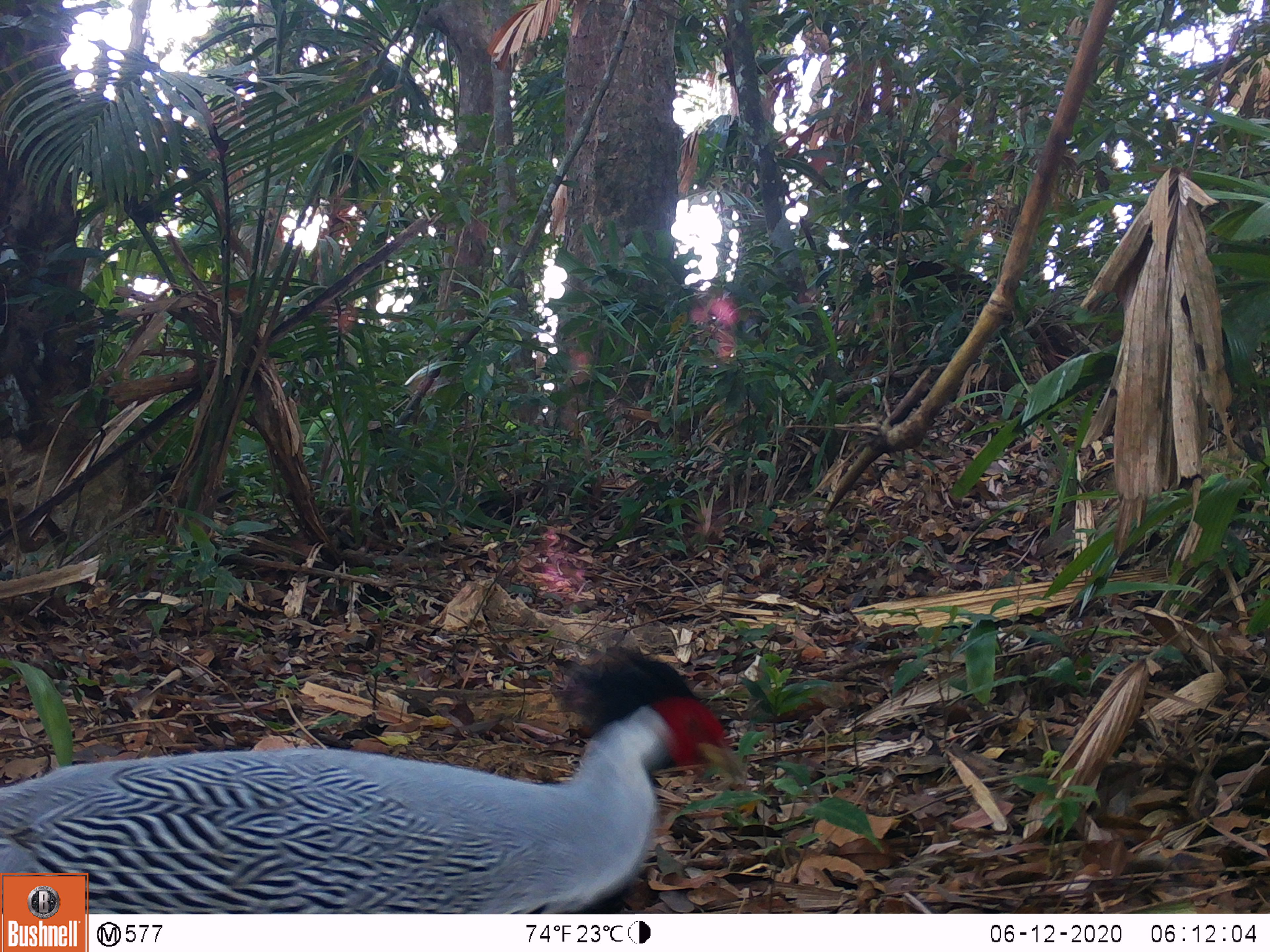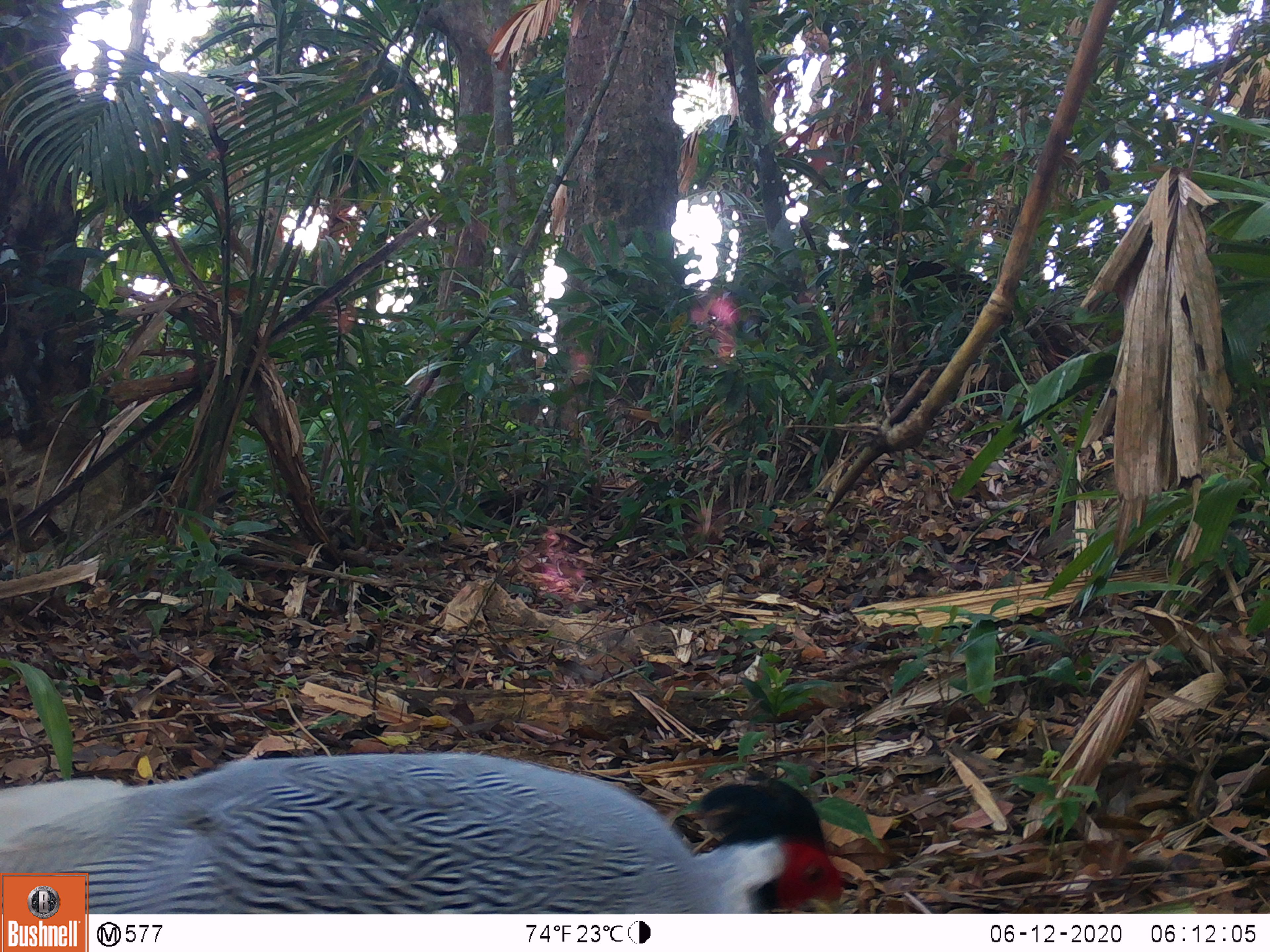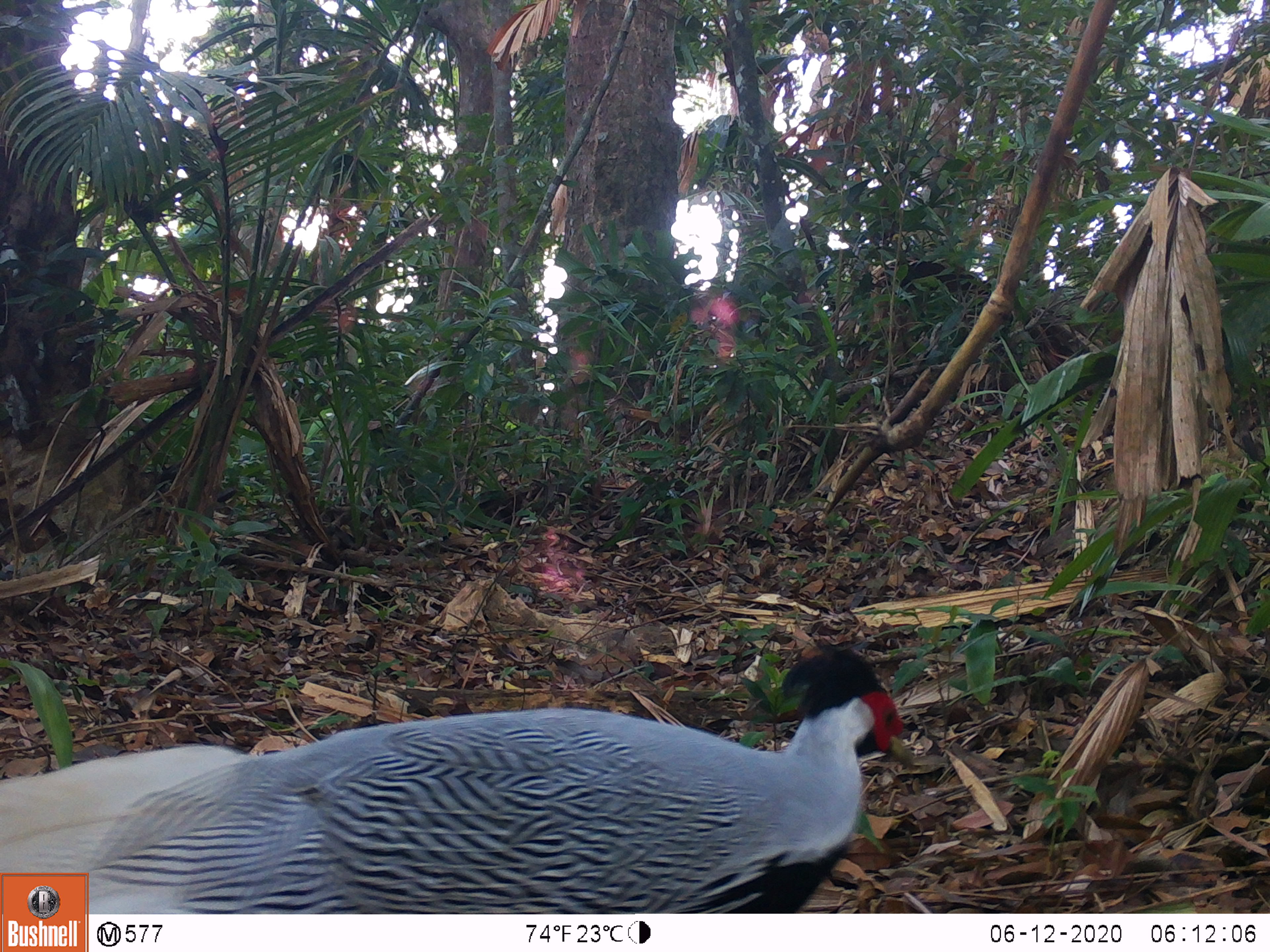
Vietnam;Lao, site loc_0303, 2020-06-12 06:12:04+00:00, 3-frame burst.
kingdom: Animalia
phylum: Chordata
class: Aves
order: Galliformes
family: Phasianidae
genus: Lophura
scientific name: Lophura nycthemera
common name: silver pheasant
Silver pheasant (Lophura nycthemera). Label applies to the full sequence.